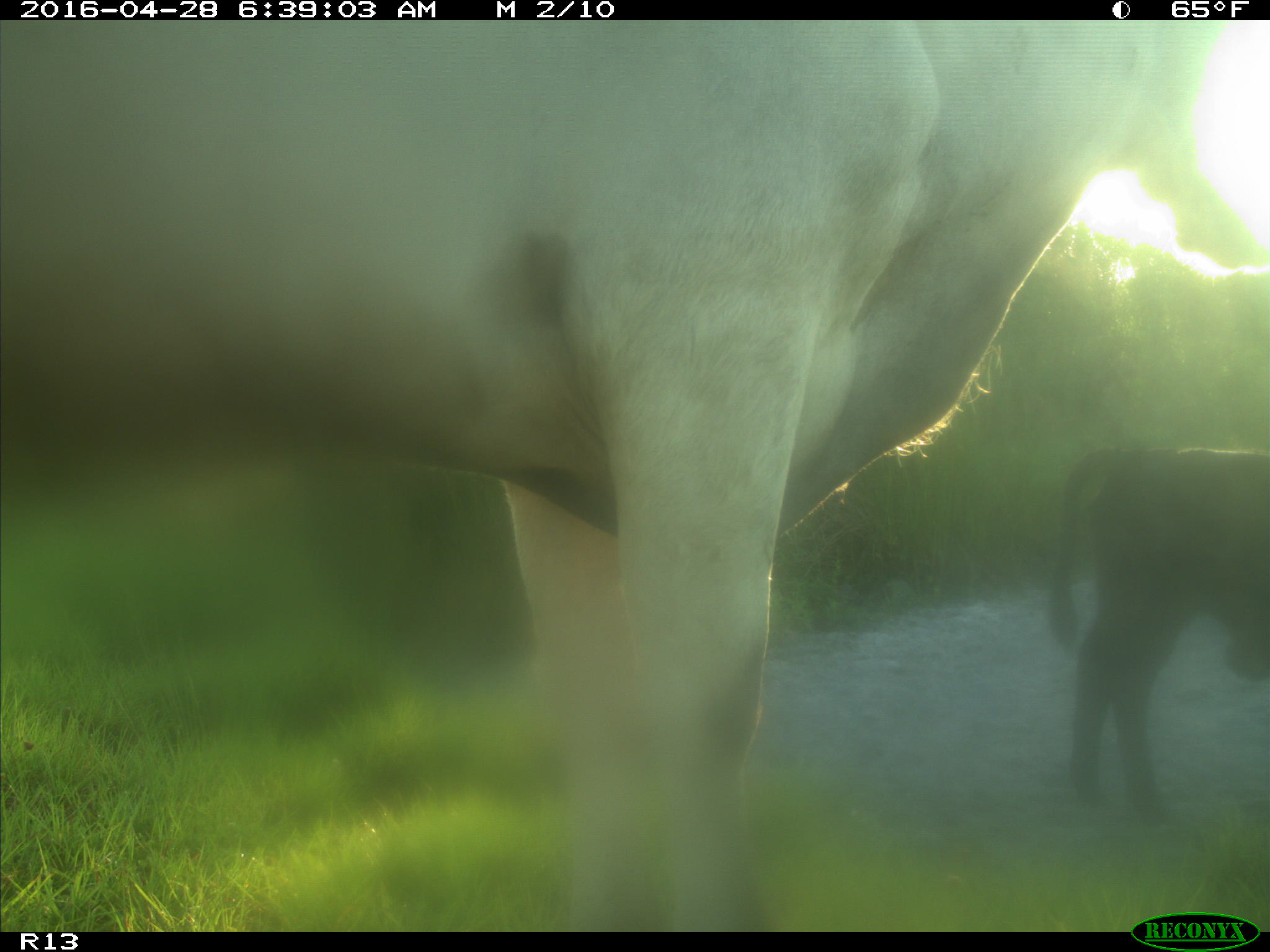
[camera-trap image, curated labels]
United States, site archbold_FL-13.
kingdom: Animalia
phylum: Chordata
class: Mammalia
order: Artiodactyla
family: Bovidae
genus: Bos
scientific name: Bos taurus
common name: domestic cow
Bos taurus (domestic cow).